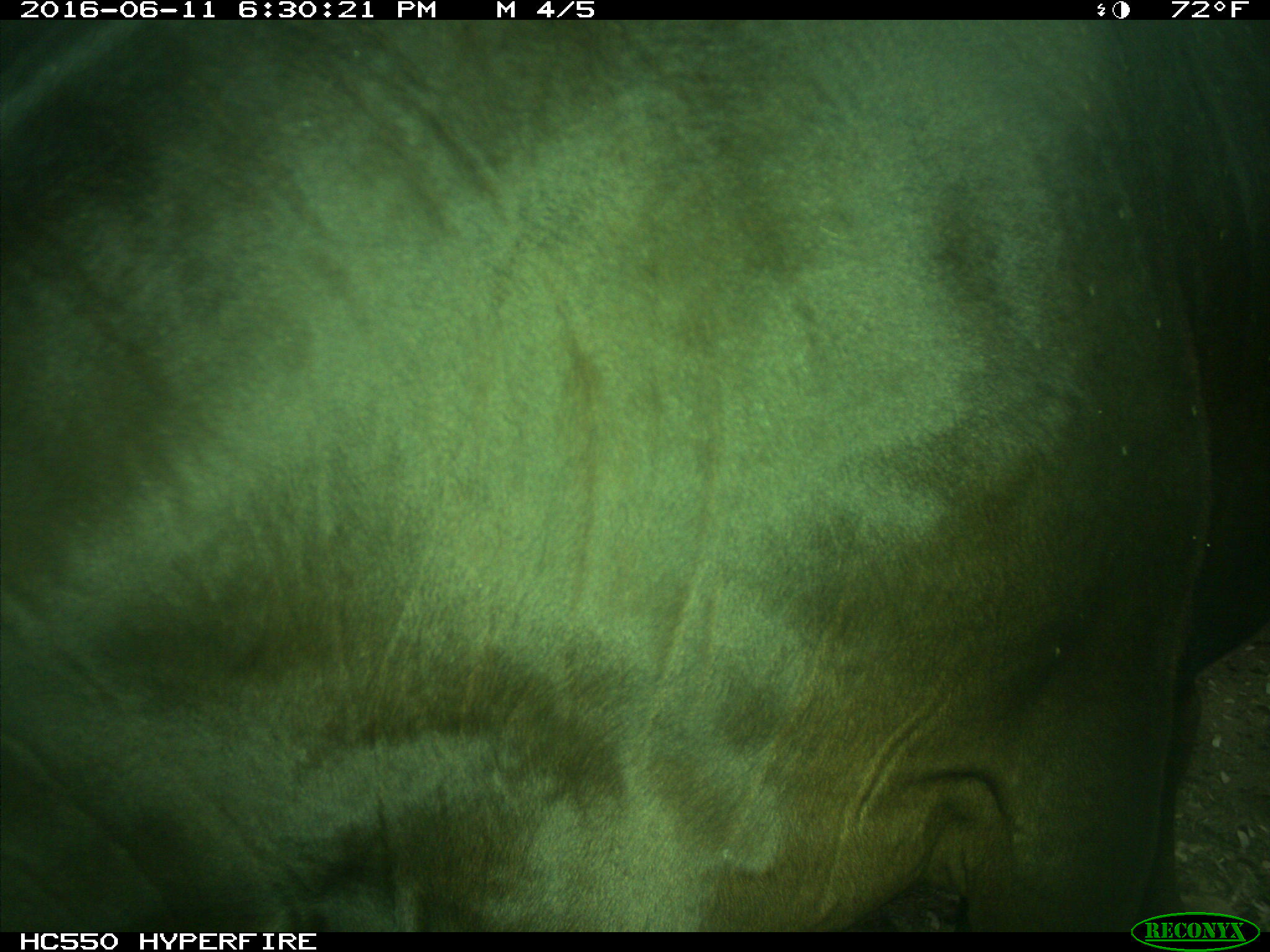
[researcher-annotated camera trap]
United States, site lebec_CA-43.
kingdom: Animalia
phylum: Chordata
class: Mammalia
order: Artiodactyla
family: Bovidae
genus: Bos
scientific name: Bos taurus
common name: domestic cow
Bos taurus (domestic cow).